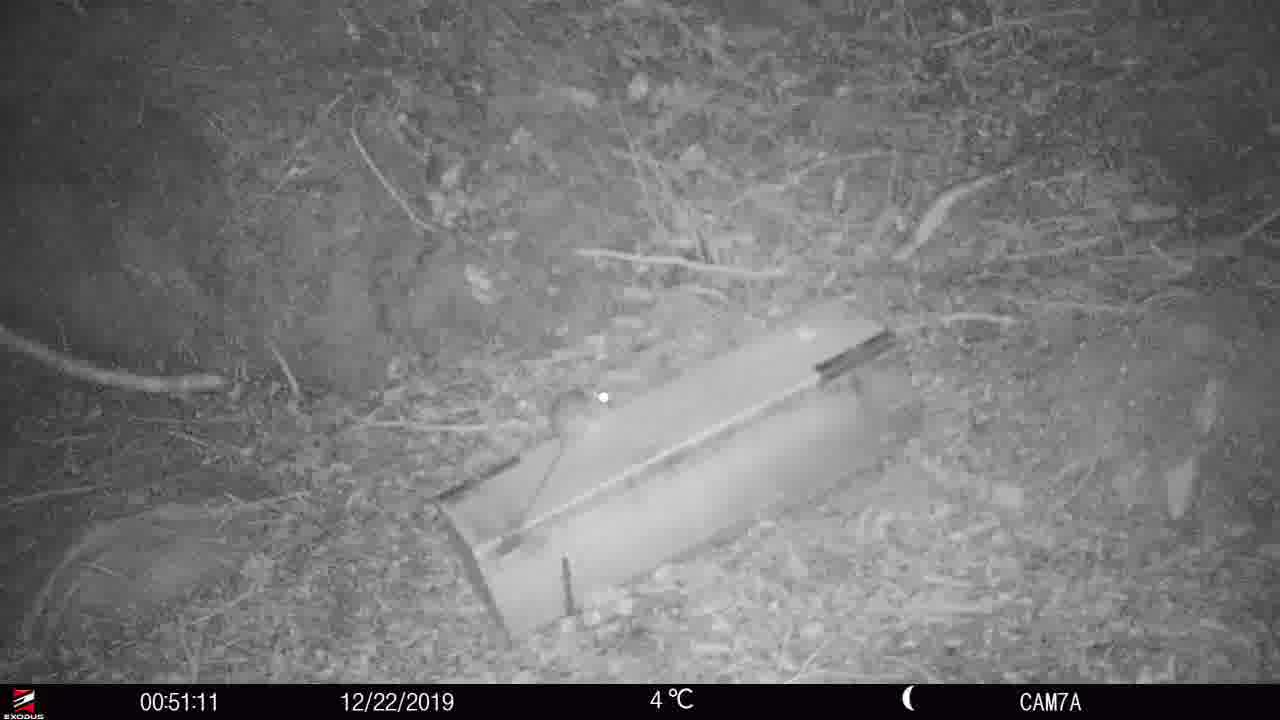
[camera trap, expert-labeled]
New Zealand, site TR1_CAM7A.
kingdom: Animalia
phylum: Chordata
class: Mammalia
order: Rodentia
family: Muridae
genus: Rattus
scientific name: Rattus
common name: rat